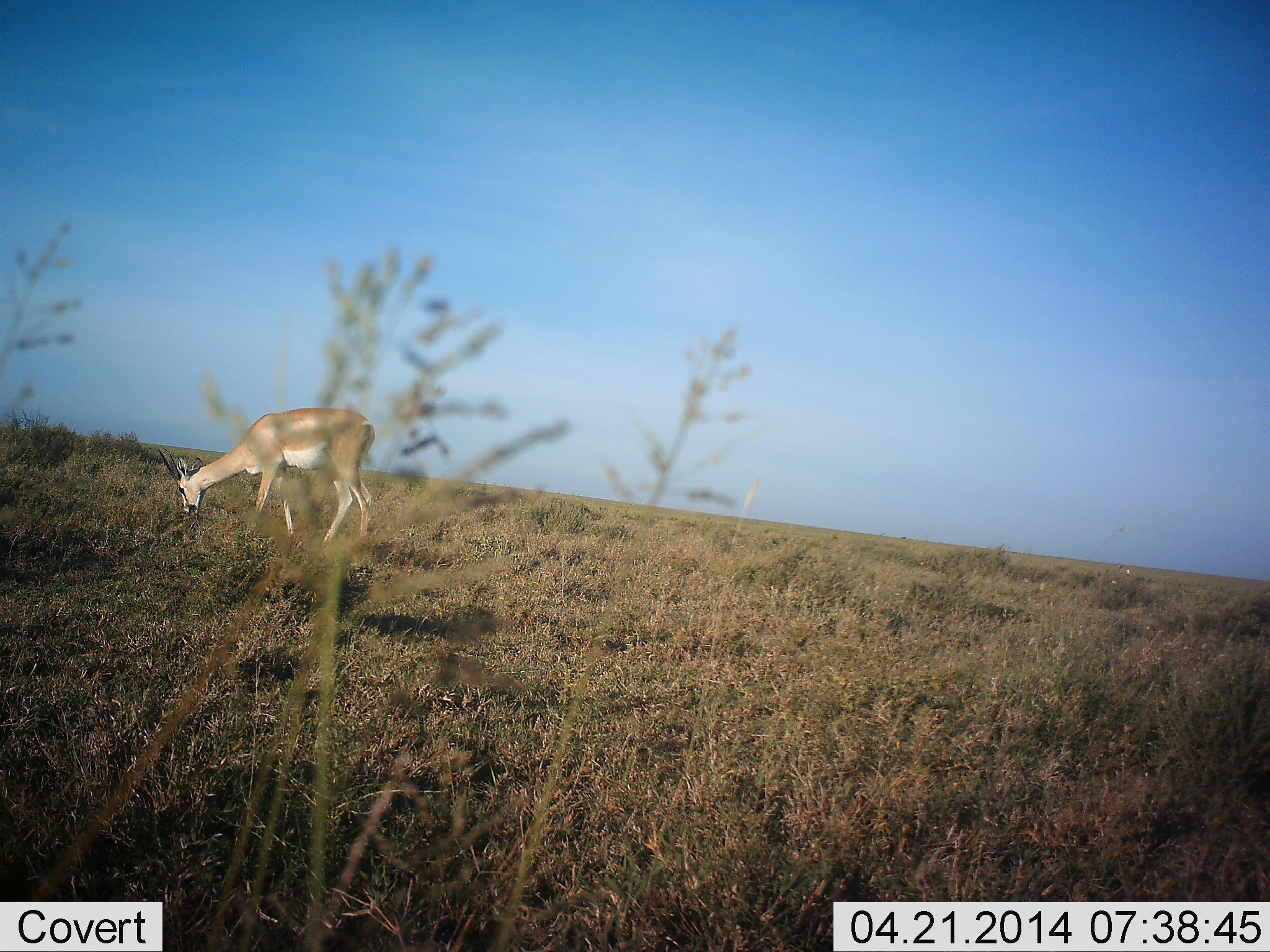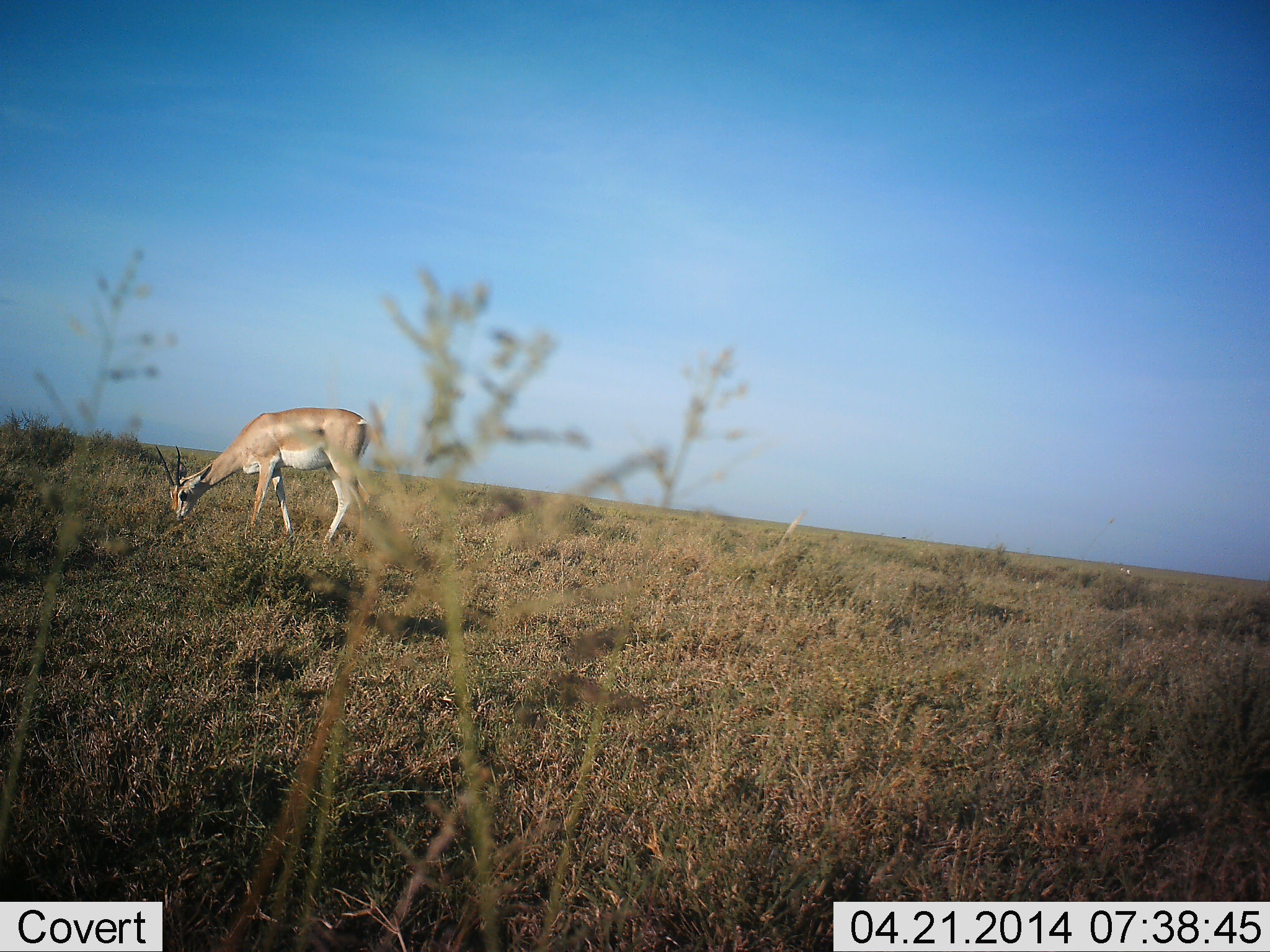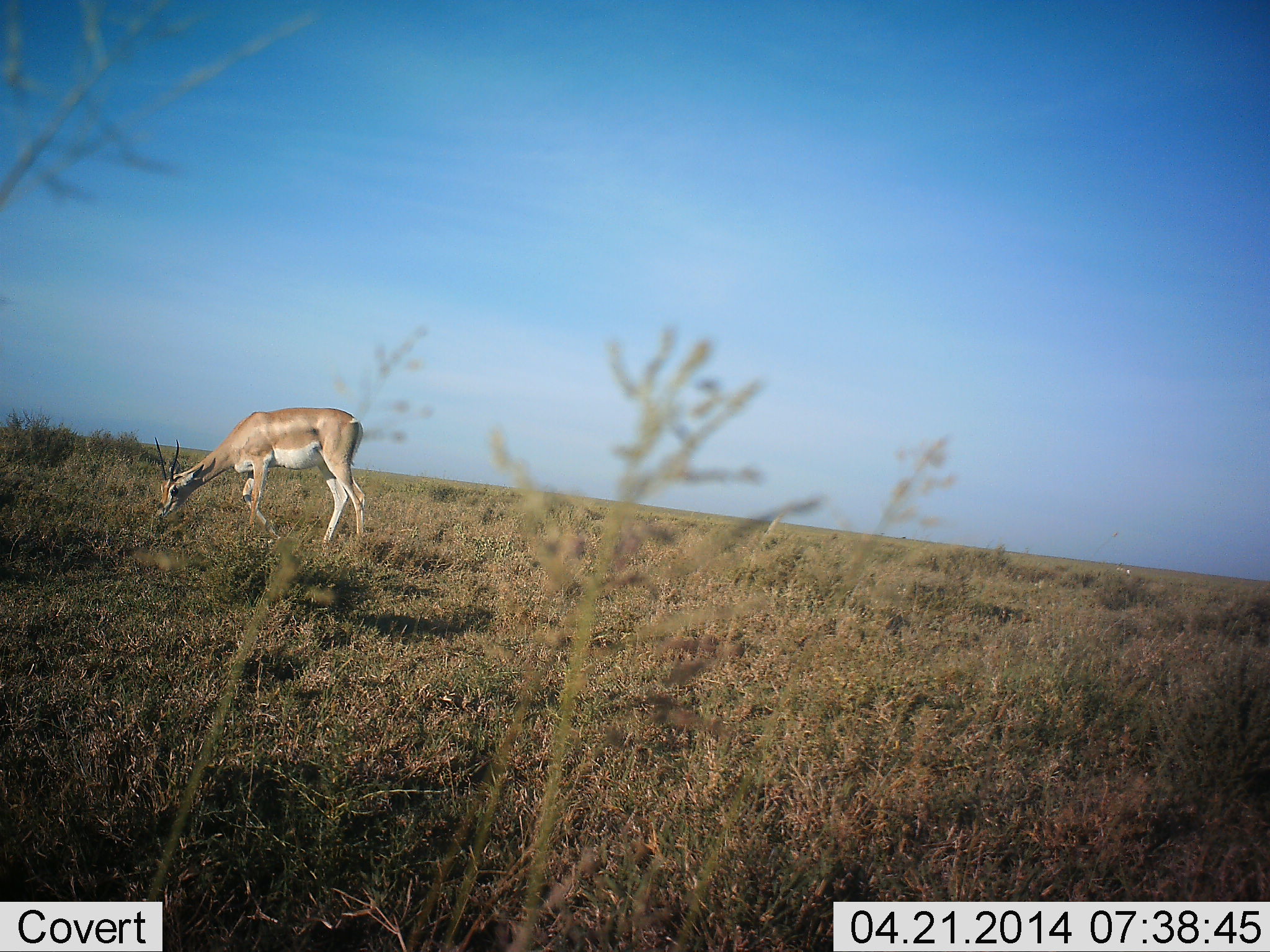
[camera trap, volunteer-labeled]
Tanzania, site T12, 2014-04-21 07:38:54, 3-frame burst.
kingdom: Animalia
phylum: Chordata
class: Mammalia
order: Artiodactyla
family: Bovidae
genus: Nanger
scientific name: Nanger granti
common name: grant's gazelle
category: gazellegrants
Gazellegrants (grant's gazelle) (Nanger granti), count 1. Behavior (volunteer vote fractions): standing 30%, resting 0%, moving 0%, interacting 0%. Young present (vote fraction): 0%. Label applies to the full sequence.